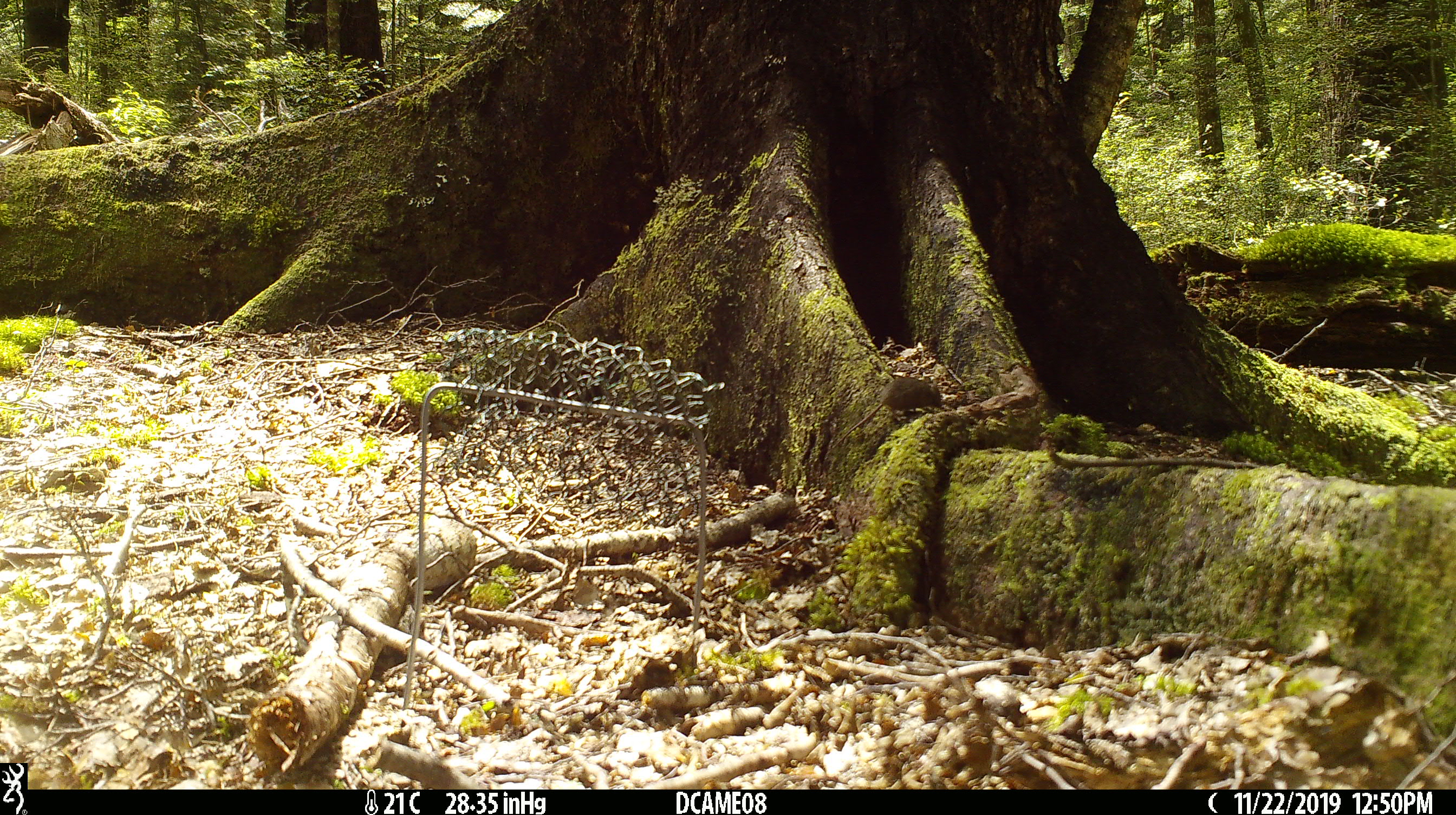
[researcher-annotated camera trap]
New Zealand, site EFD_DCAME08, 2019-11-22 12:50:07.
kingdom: Animalia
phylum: Chordata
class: Mammalia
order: Rodentia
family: Muridae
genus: Mus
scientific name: Mus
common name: mouse